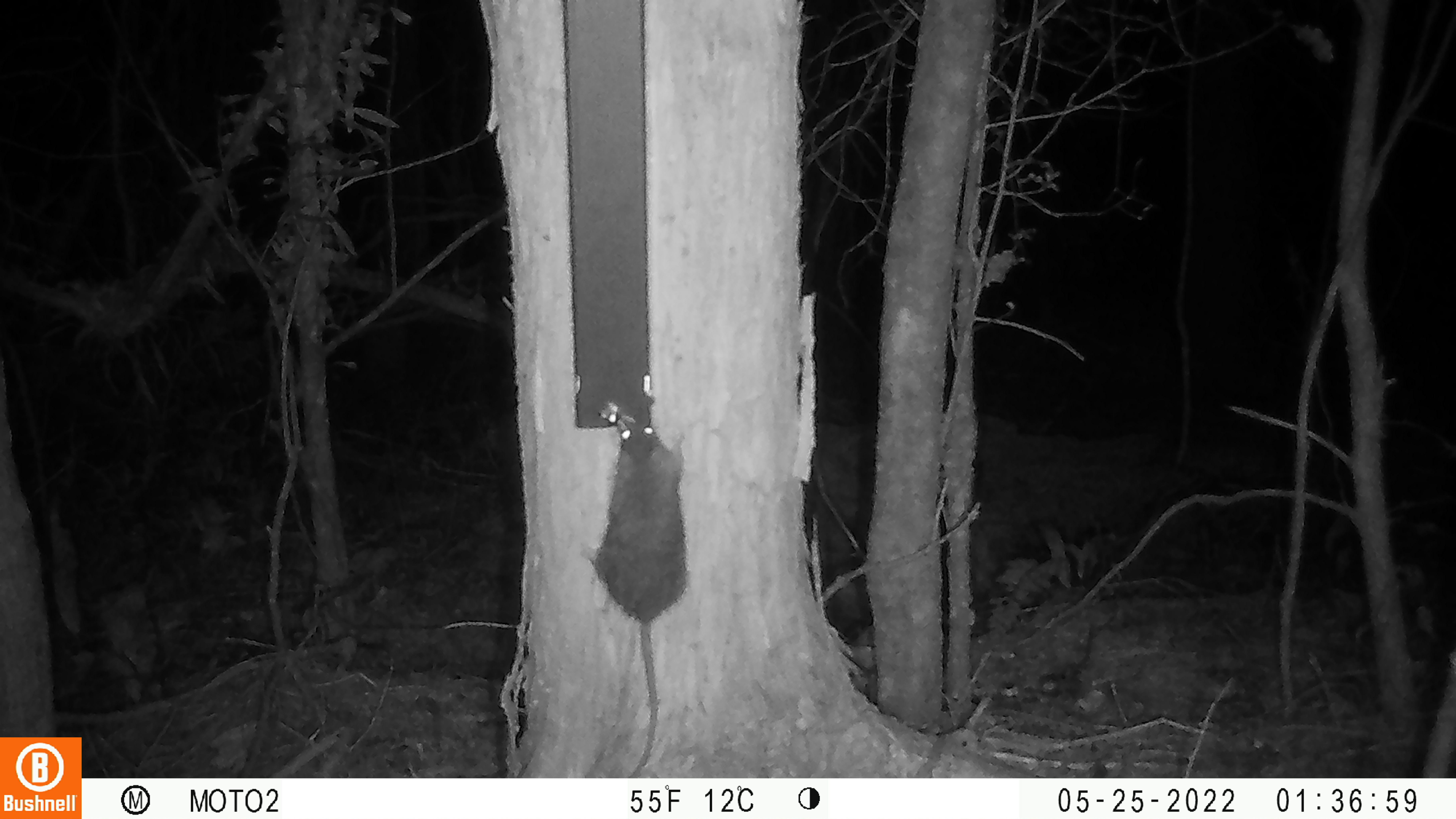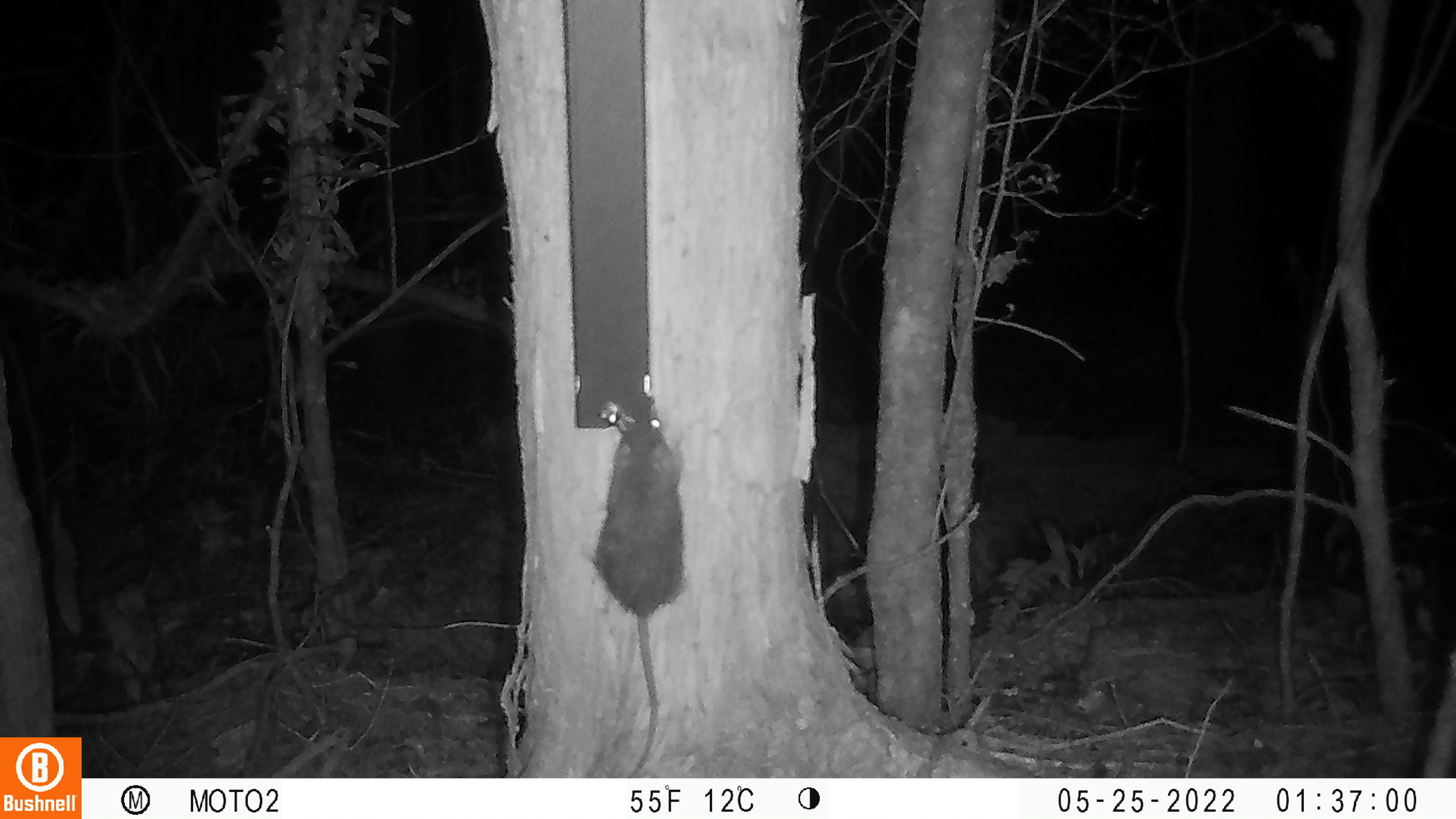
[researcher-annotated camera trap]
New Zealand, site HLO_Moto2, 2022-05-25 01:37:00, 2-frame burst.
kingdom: Animalia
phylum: Chordata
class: Mammalia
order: Rodentia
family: Muridae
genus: Rattus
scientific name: Rattus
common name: rat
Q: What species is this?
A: Rat (Rattus).